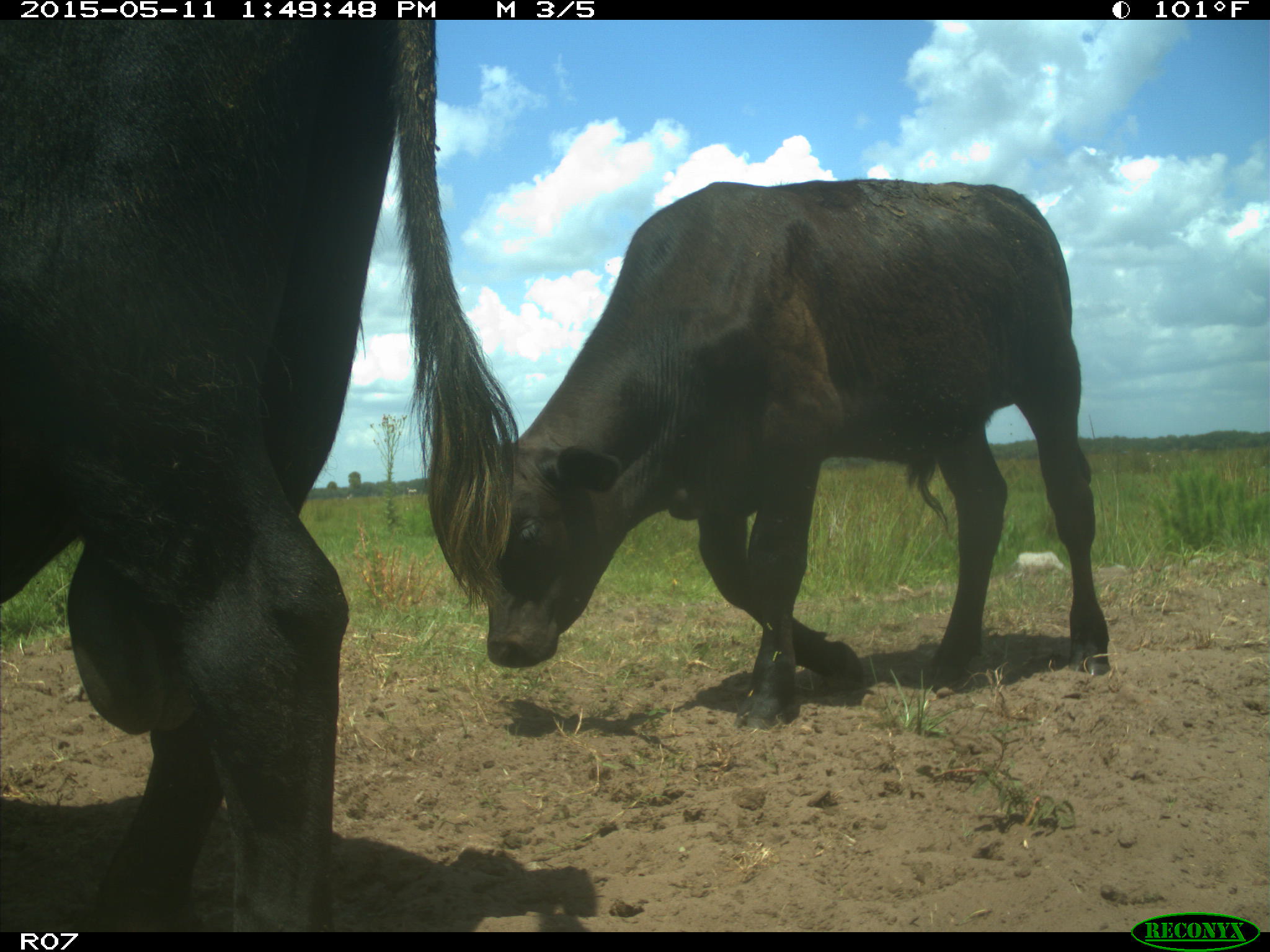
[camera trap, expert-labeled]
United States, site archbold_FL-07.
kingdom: Animalia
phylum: Chordata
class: Mammalia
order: Artiodactyla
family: Bovidae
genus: Bos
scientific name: Bos taurus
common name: domestic cow